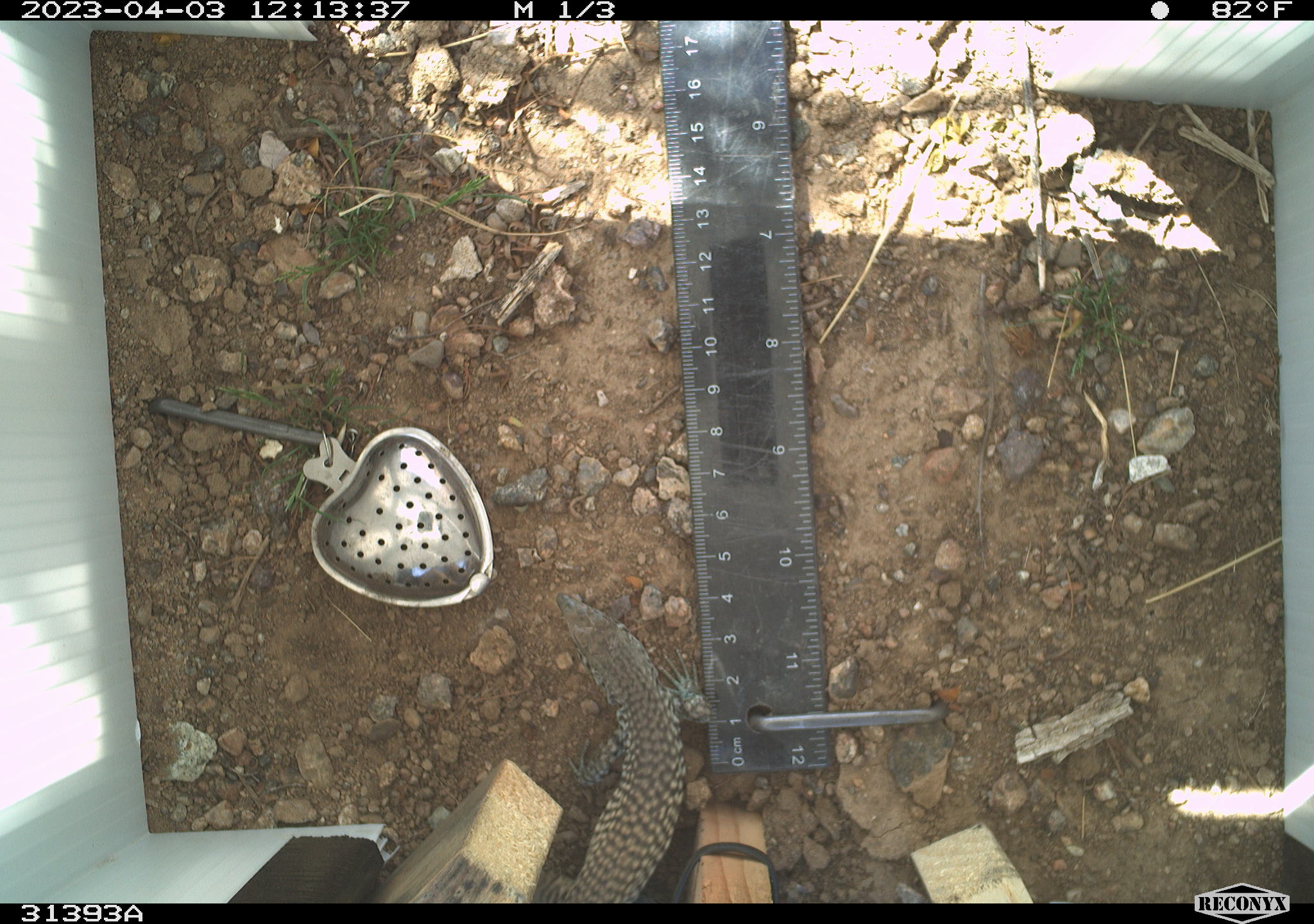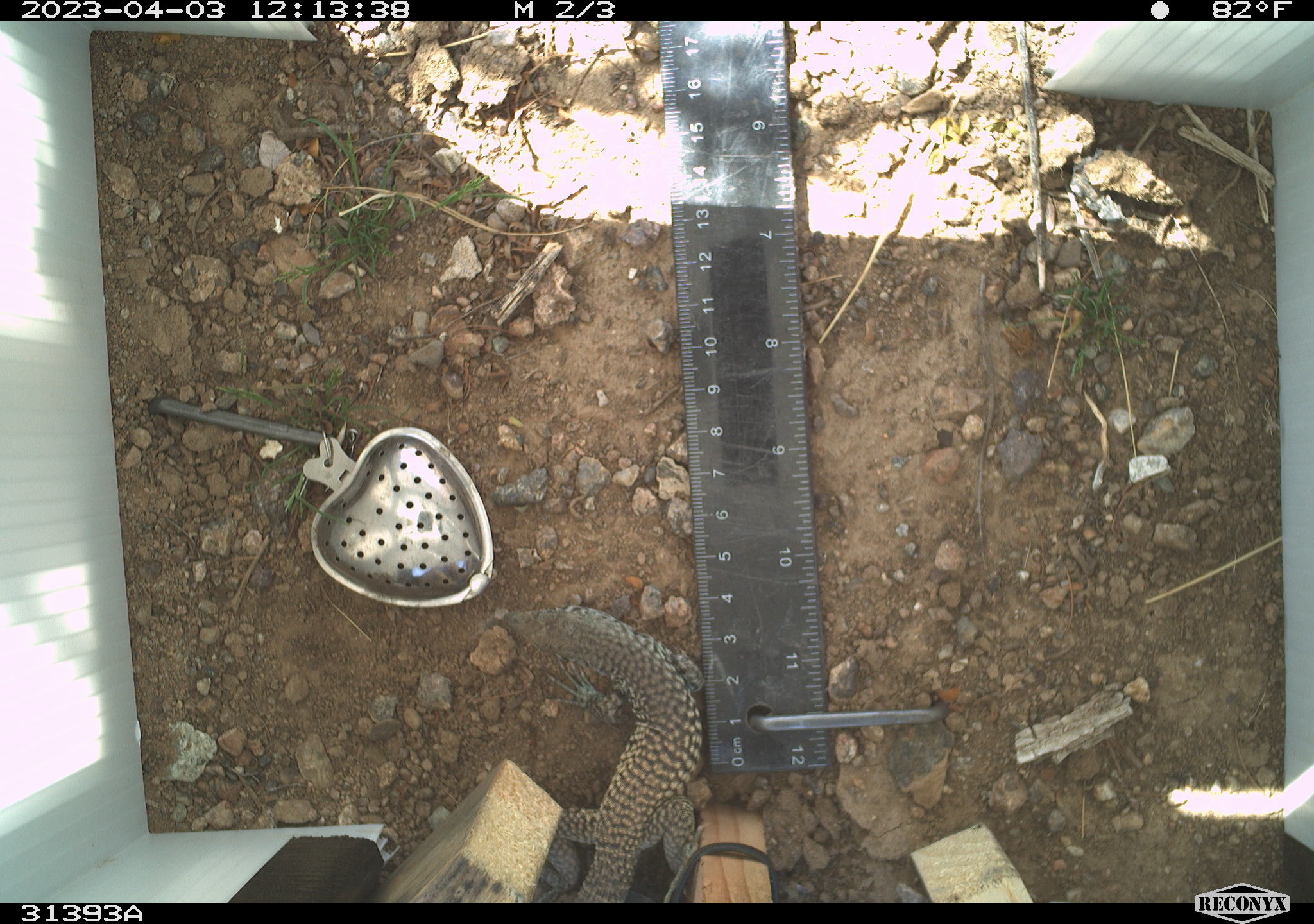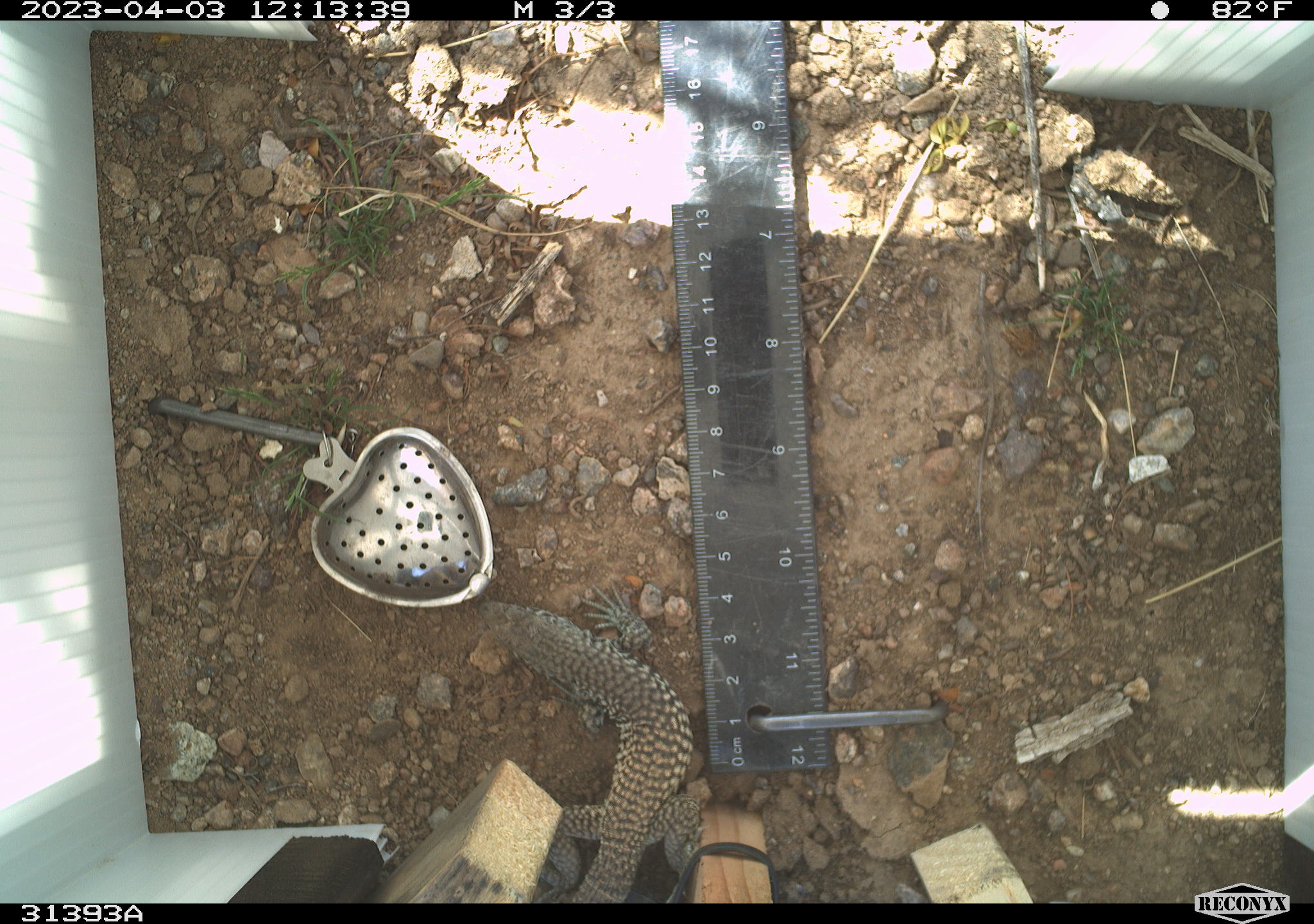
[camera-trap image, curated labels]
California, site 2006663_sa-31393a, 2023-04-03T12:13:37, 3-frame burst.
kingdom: Animalia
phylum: Chordata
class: Reptilia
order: Squamata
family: Teiidae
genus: Aspidoscelis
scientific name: Aspidoscelis tigris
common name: western whiptail